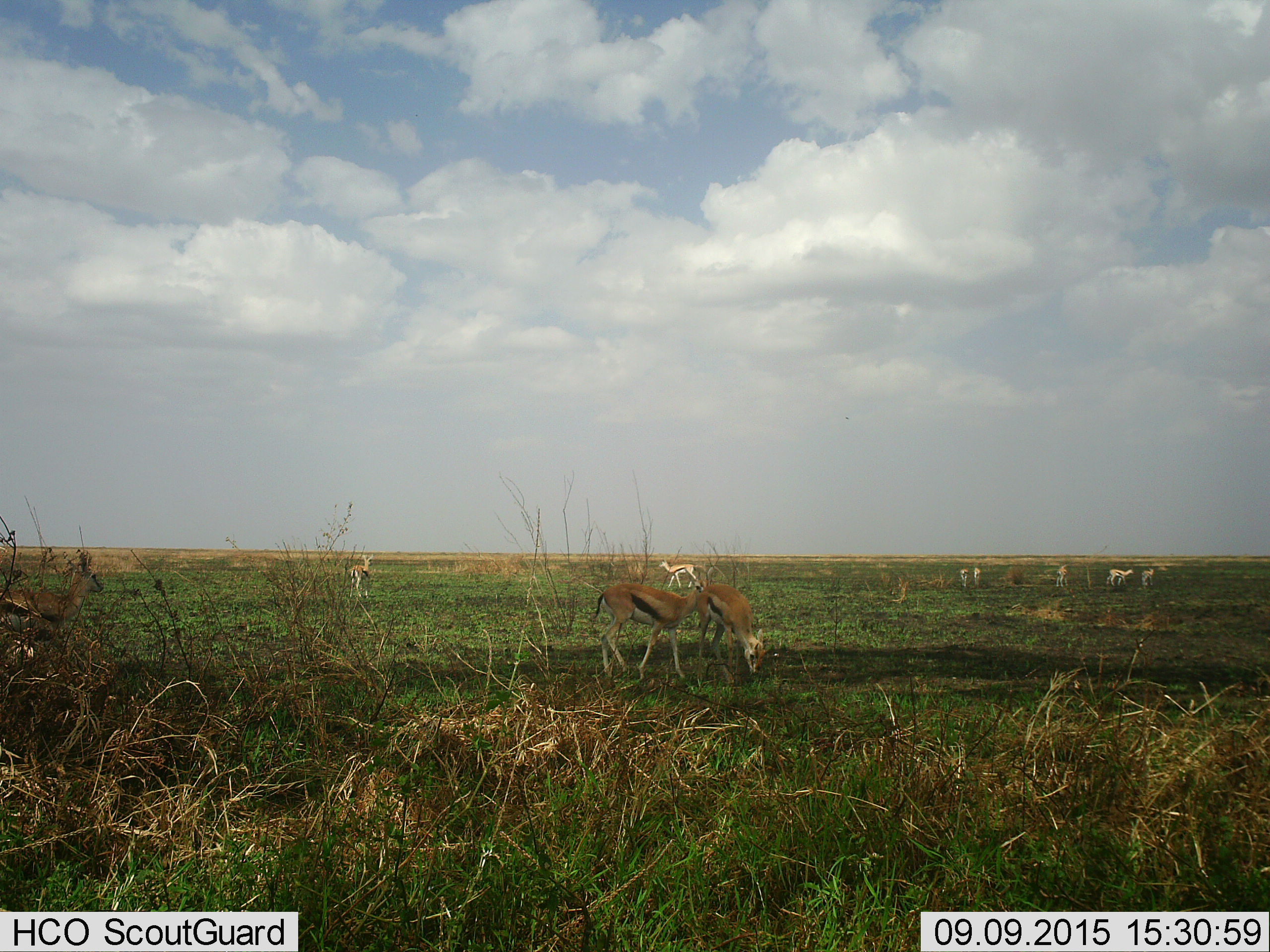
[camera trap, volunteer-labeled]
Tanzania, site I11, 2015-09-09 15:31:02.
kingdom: Animalia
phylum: Chordata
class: Mammalia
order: Artiodactyla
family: Bovidae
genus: Eudorcas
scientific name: Eudorcas thomsonii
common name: thomson's gazelle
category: gazellethomsons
Gazellethomsons (thomson's gazelle) (Eudorcas thomsonii), count 10. Behavior (volunteer vote fractions): standing 80%, resting 10%, moving 40%, interacting 10%. Young present (vote fraction): 10%. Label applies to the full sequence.